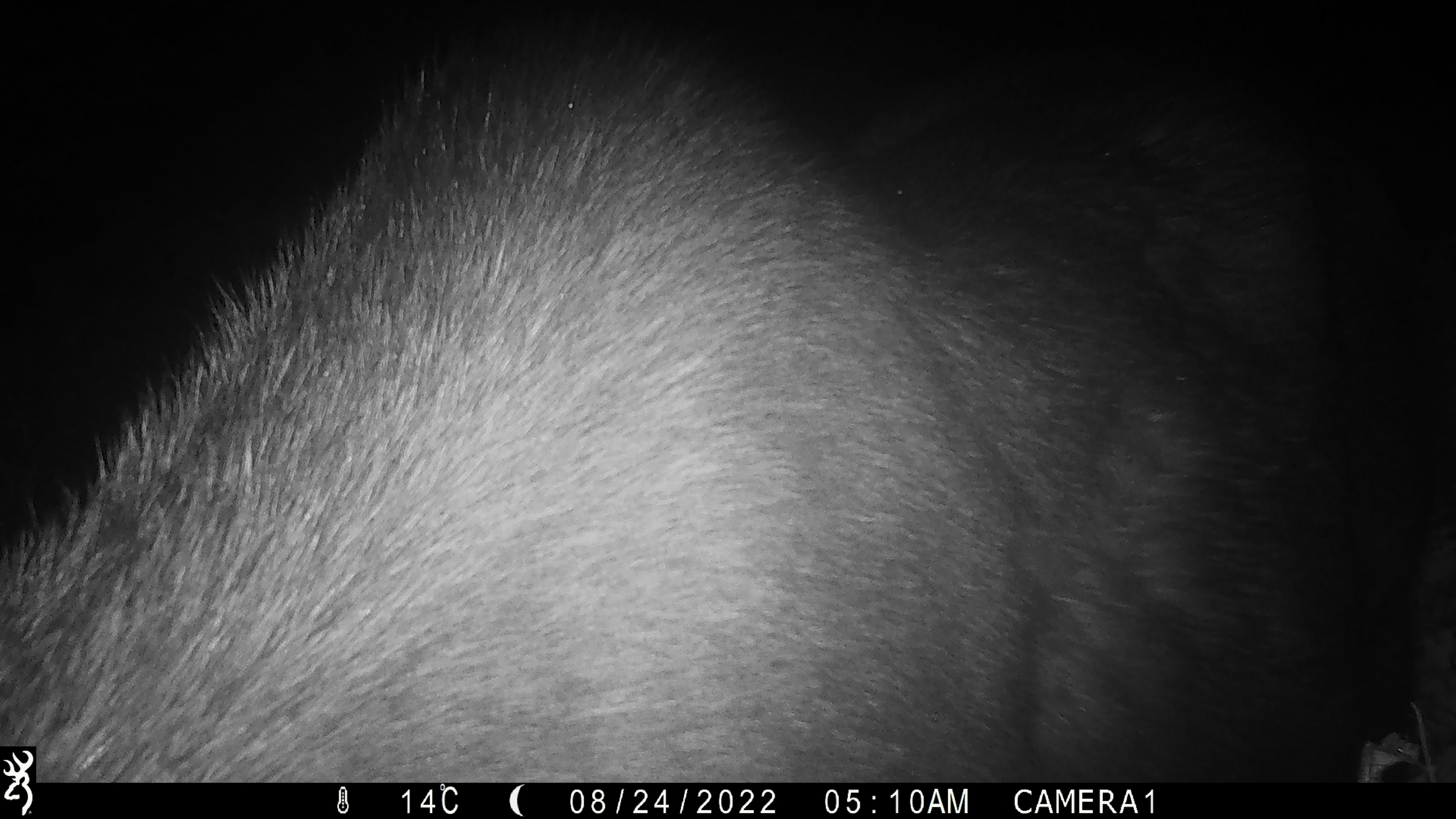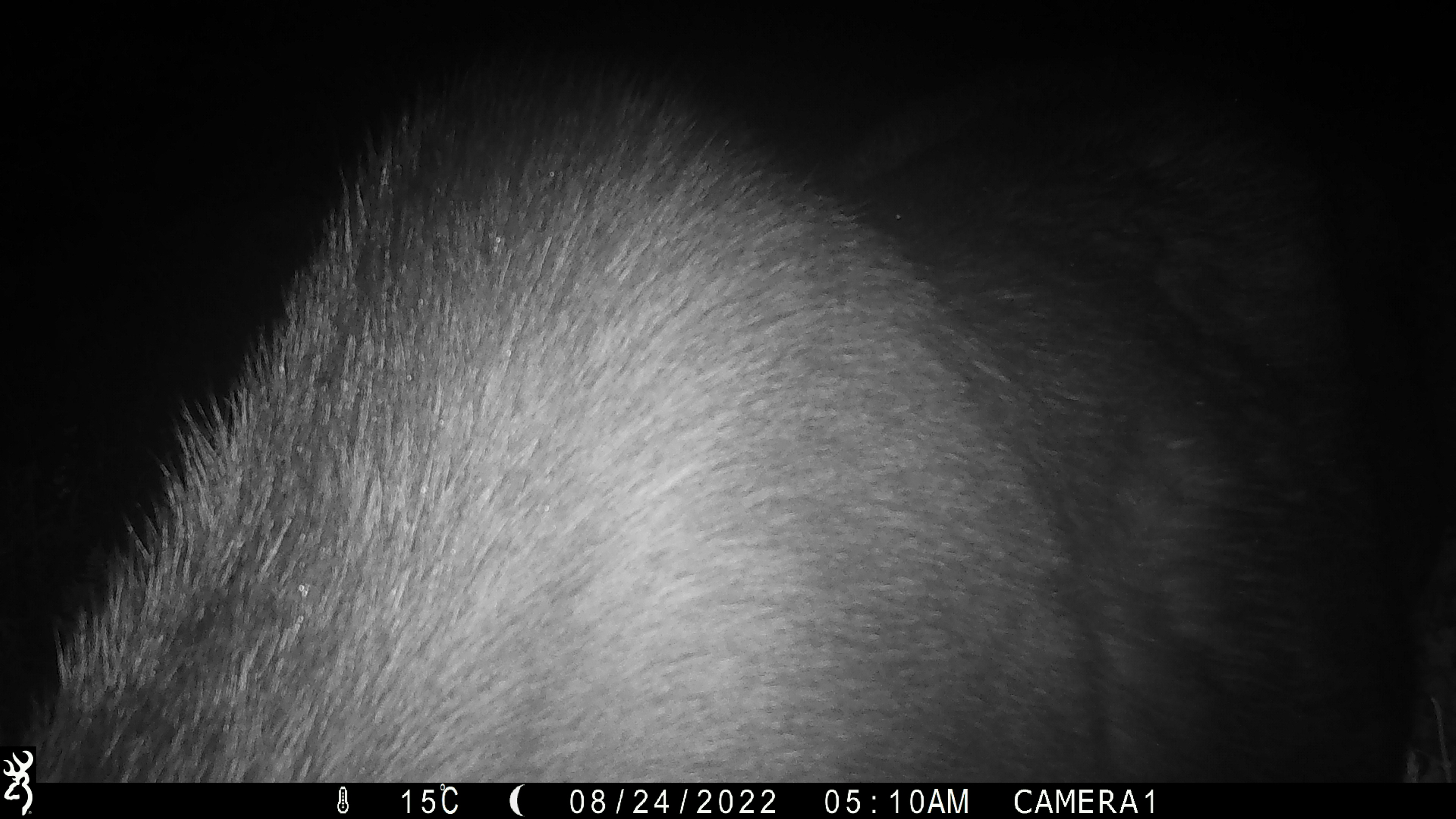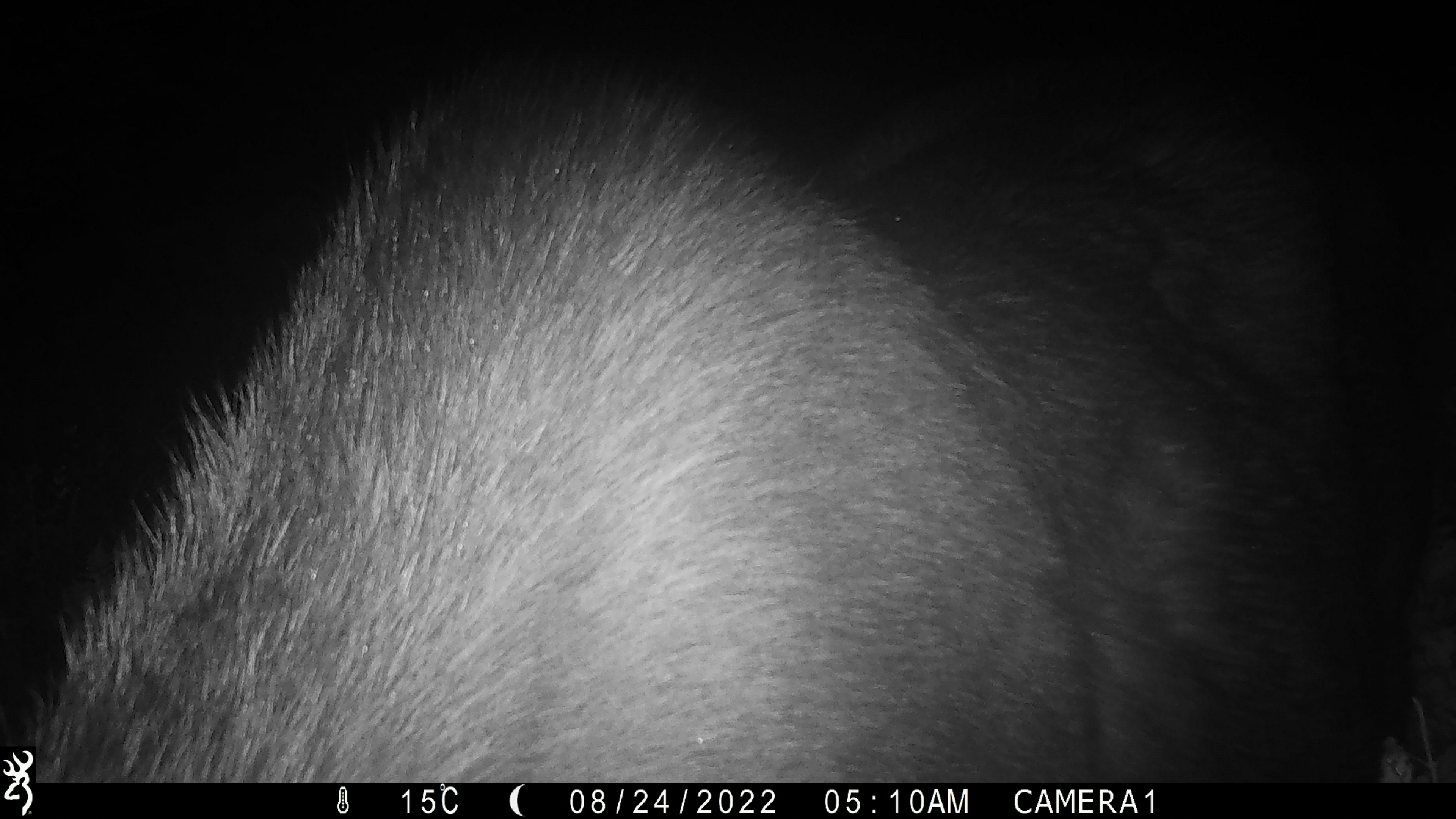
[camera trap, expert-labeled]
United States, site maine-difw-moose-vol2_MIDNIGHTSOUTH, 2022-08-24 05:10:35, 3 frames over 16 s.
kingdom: Animalia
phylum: Chordata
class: Mammalia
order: Artiodactyla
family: Cervidae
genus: Alces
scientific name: Alces alces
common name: moose